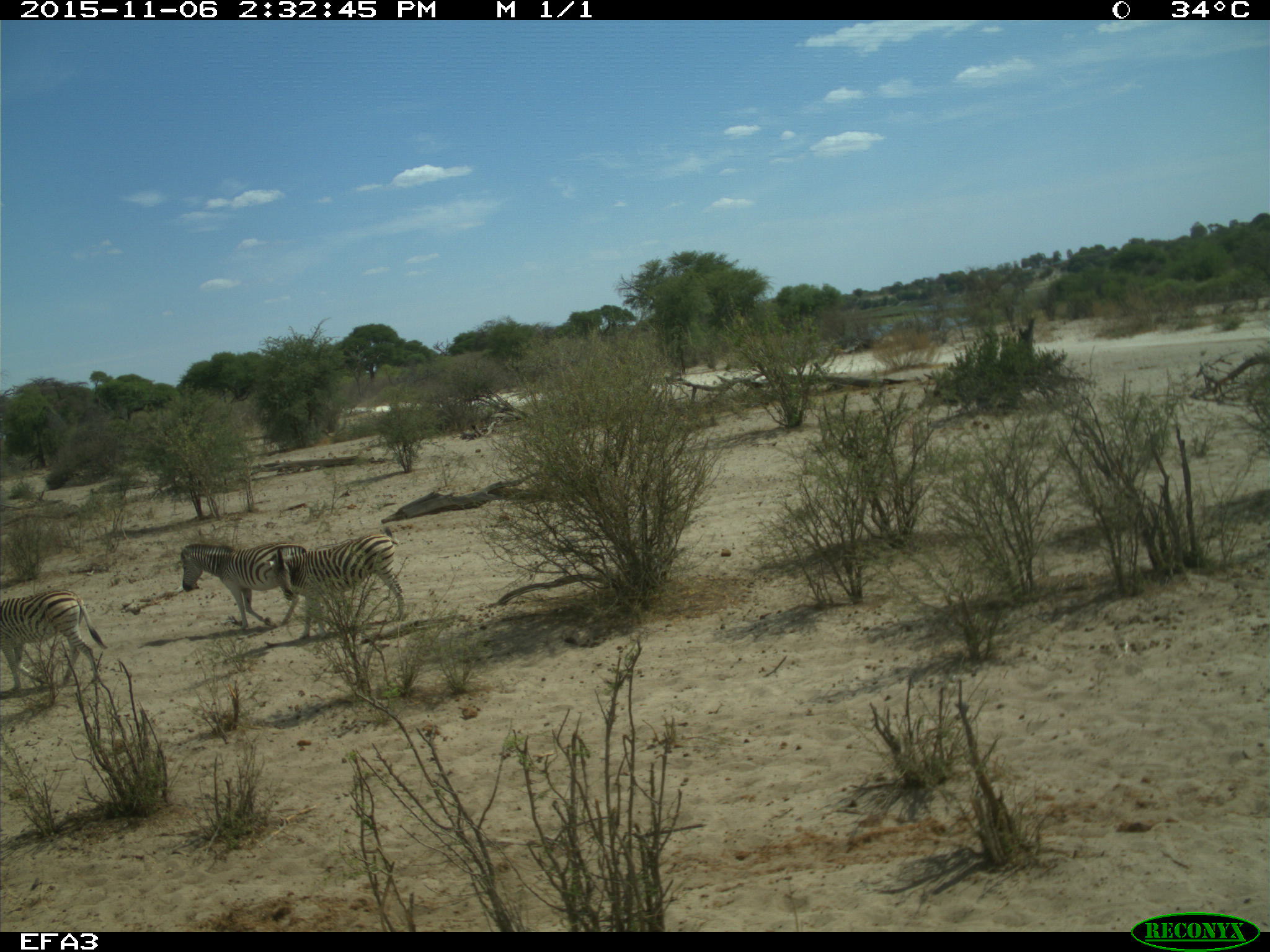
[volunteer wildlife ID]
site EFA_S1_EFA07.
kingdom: Animalia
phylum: Chordata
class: Mammalia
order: Perissodactyla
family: Equidae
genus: Equus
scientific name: Equus quagga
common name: plains zebra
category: zebraplains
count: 3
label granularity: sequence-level